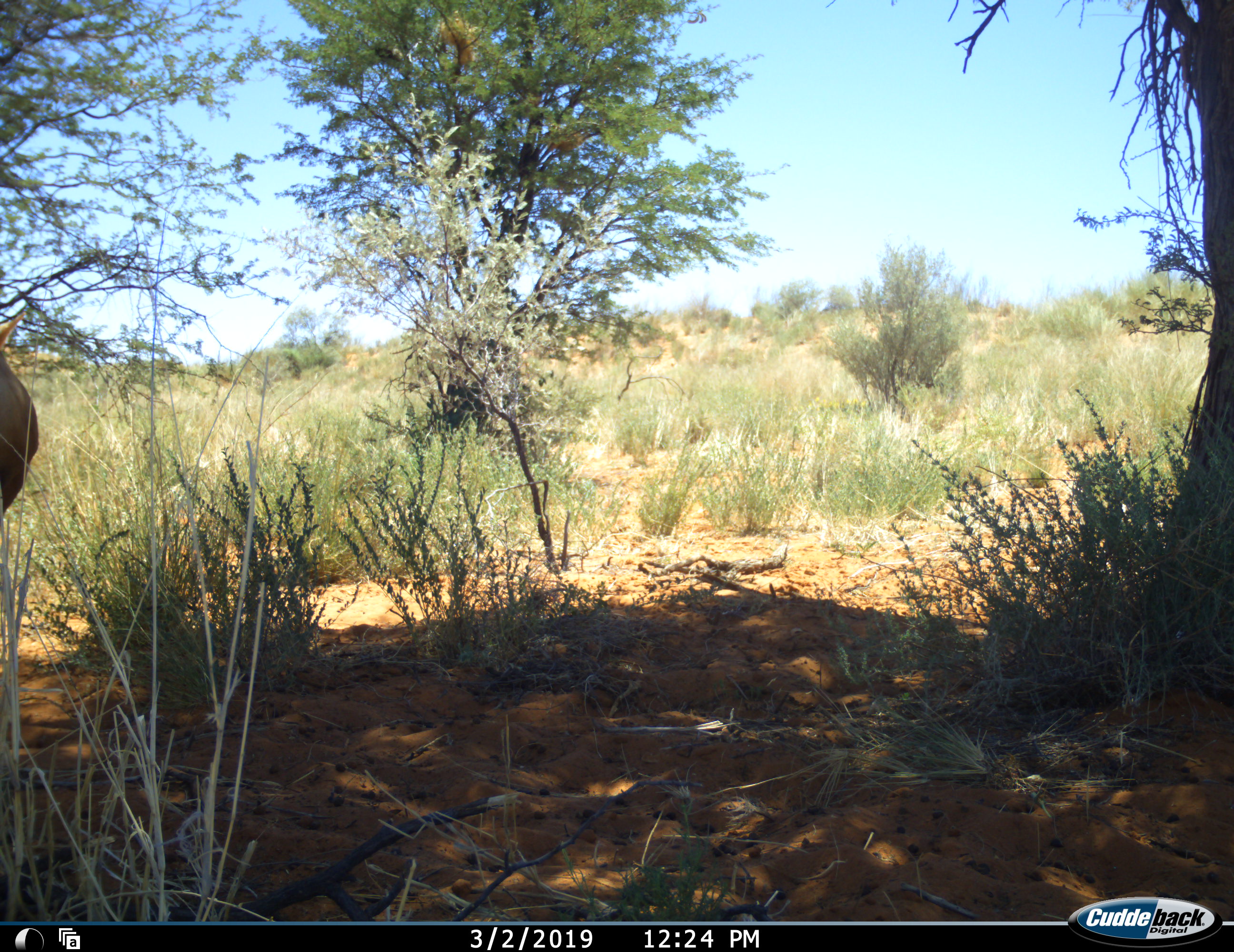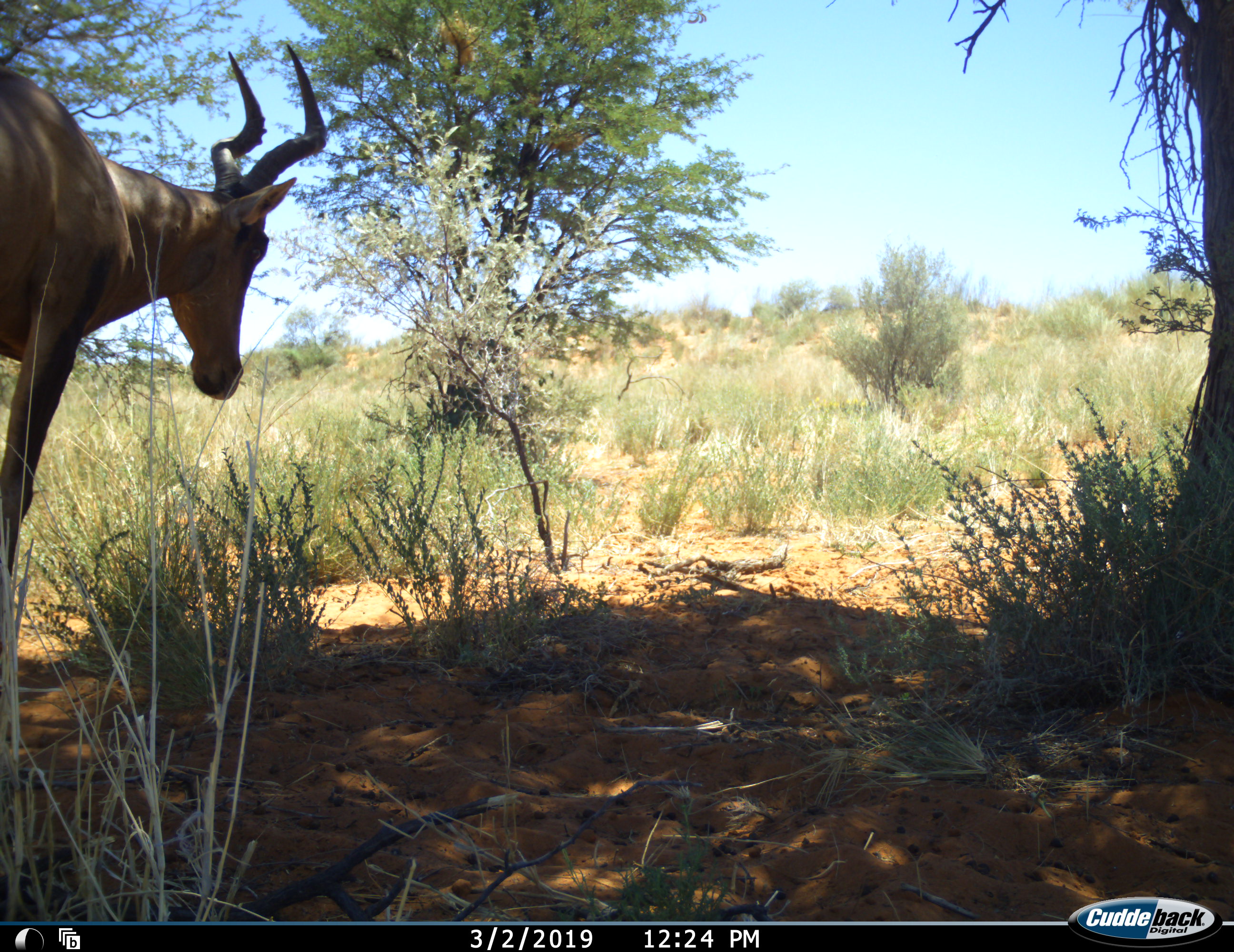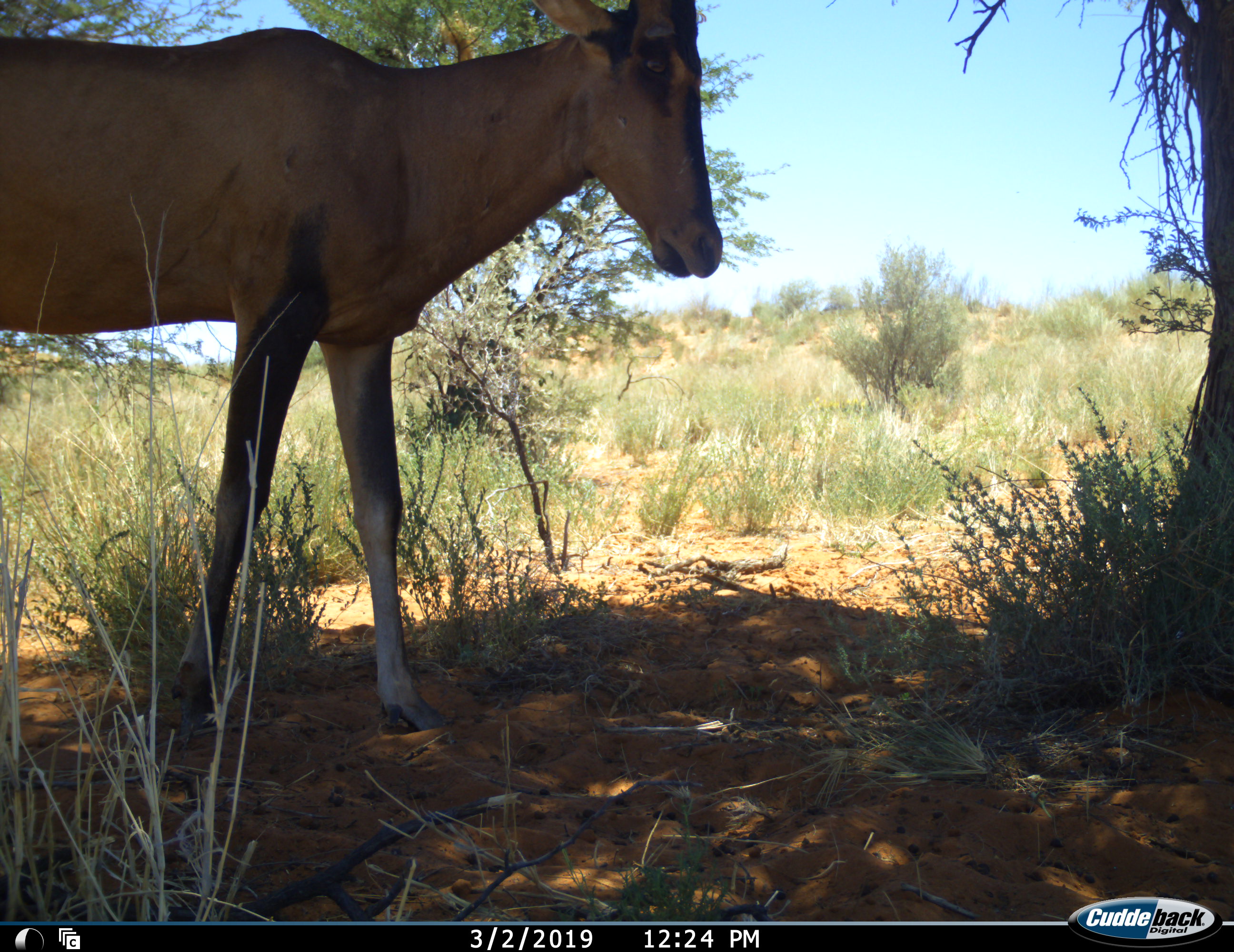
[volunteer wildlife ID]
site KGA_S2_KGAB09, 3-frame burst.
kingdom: Animalia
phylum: Chordata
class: Mammalia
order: Artiodactyla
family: Bovidae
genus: Alcelaphus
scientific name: Alcelaphus buselaphus caama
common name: red hartebeest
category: hartebeestred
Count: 1.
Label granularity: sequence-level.